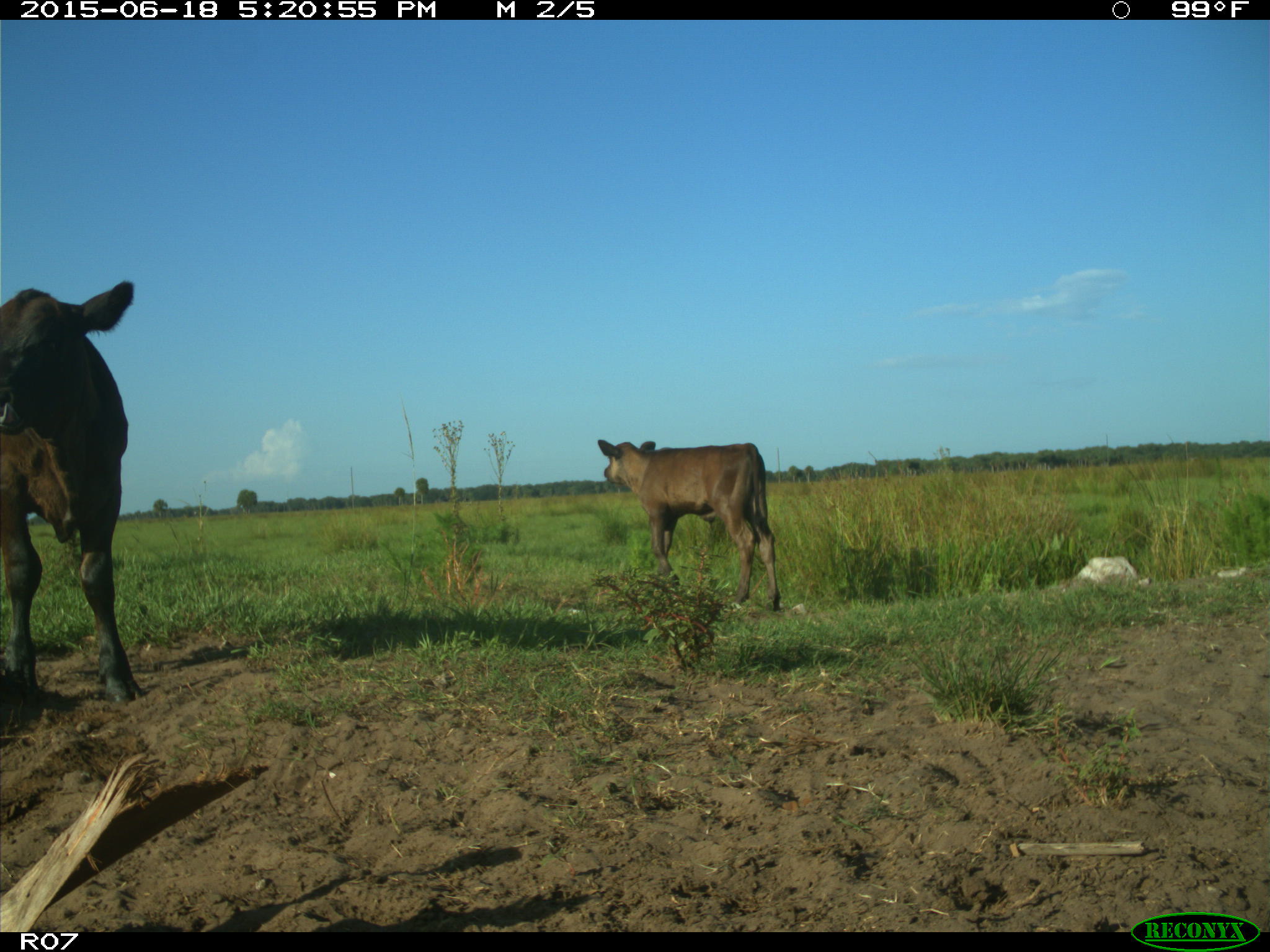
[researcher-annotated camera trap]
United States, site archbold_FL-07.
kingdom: Animalia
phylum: Chordata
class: Mammalia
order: Artiodactyla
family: Bovidae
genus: Bos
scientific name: Bos taurus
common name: domestic cow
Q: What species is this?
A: Bos taurus (domestic cow).